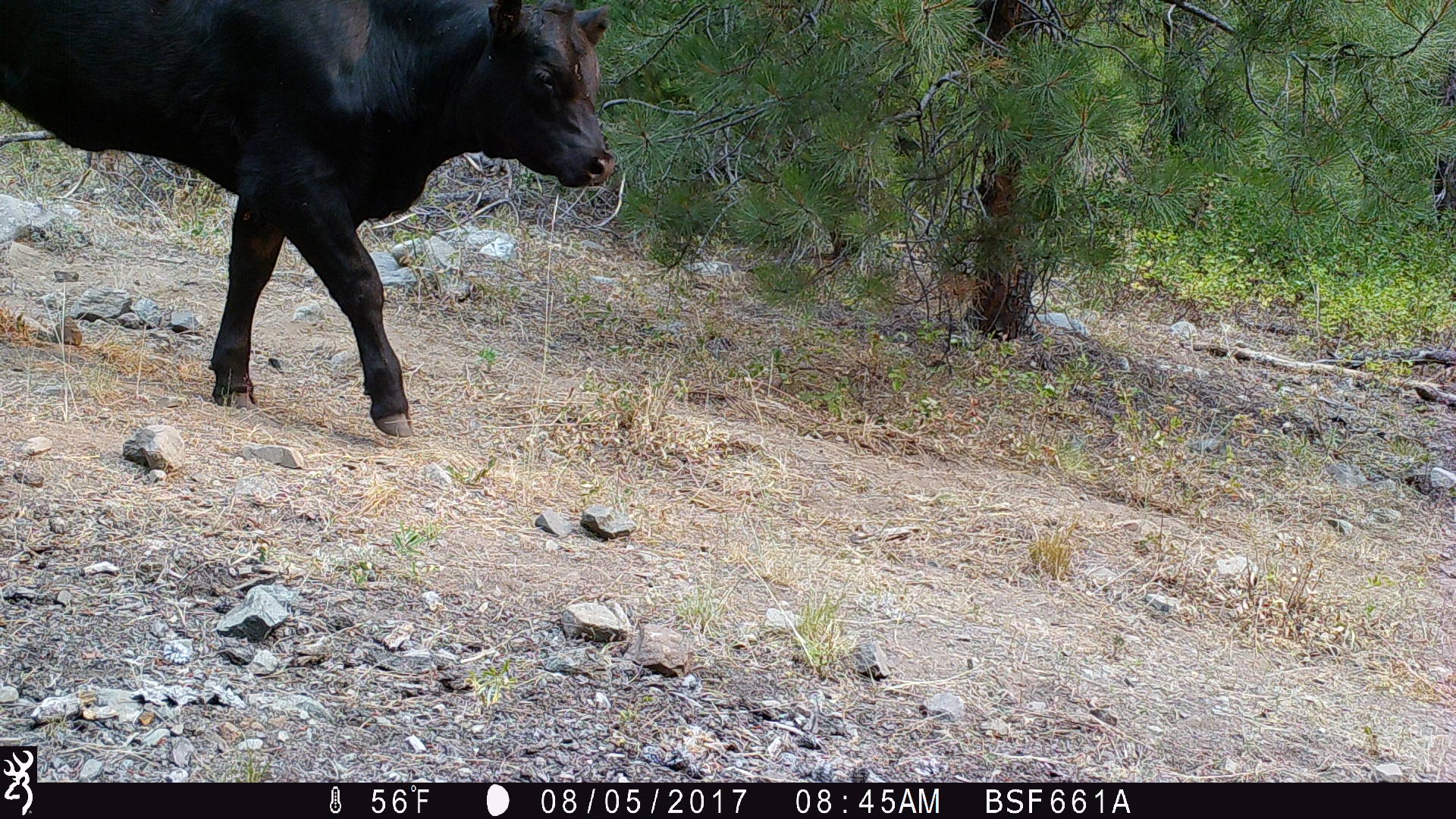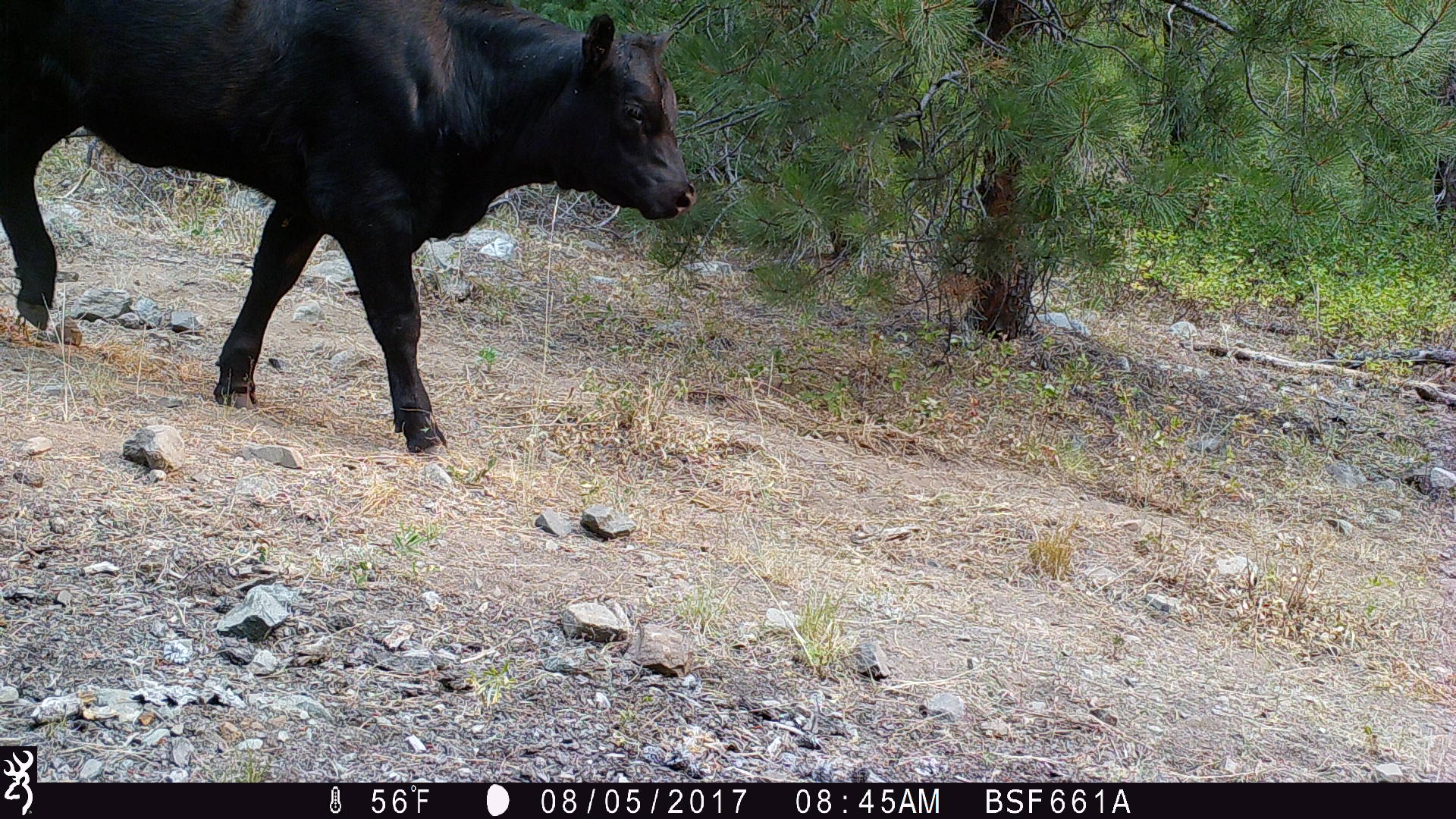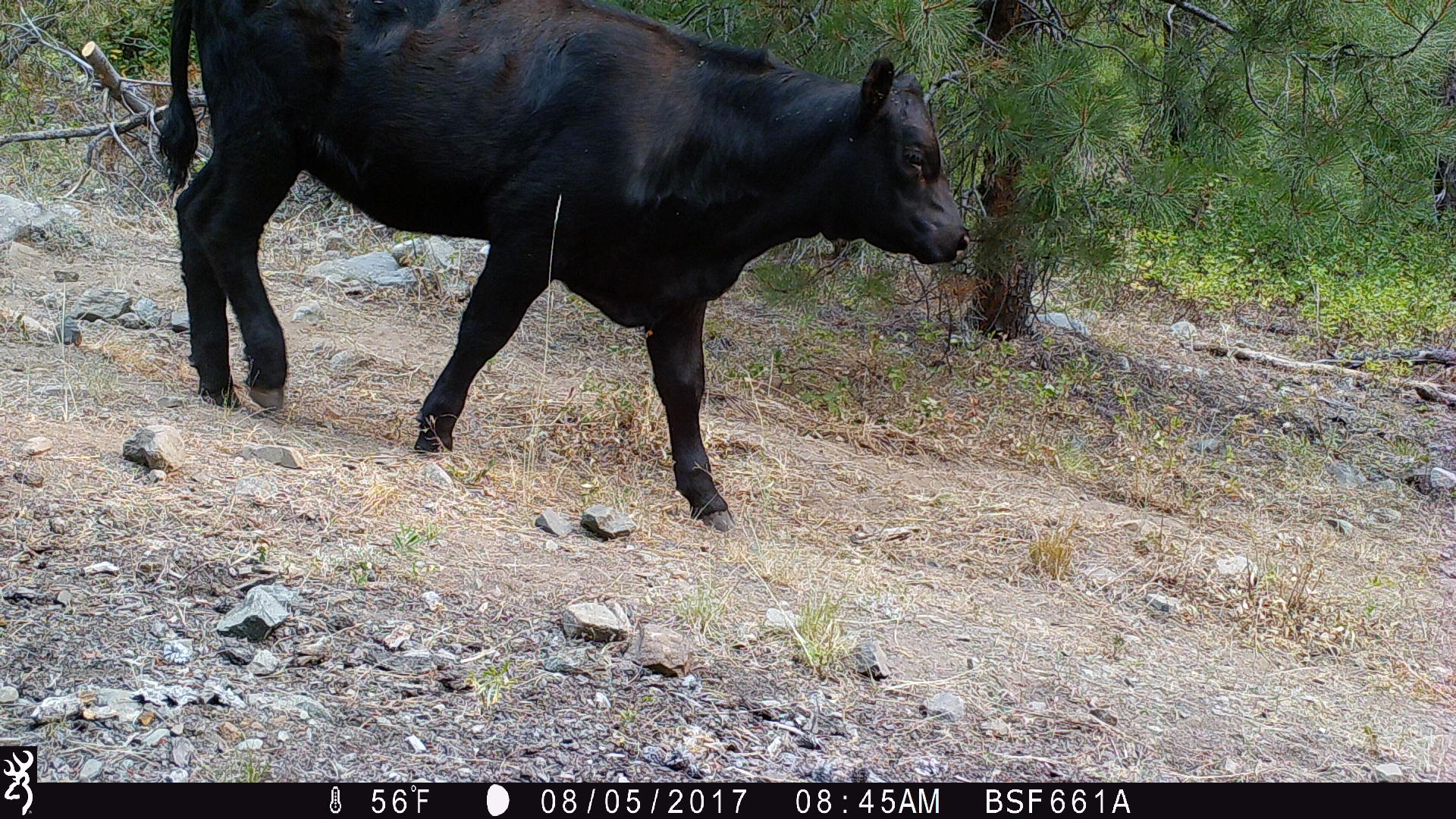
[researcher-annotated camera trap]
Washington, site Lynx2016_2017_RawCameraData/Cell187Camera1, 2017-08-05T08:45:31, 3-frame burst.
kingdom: Animalia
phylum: Chordata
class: Mammalia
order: Artiodactyla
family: Bovidae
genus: Bos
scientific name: Bos taurus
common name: domestic cattle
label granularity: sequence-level